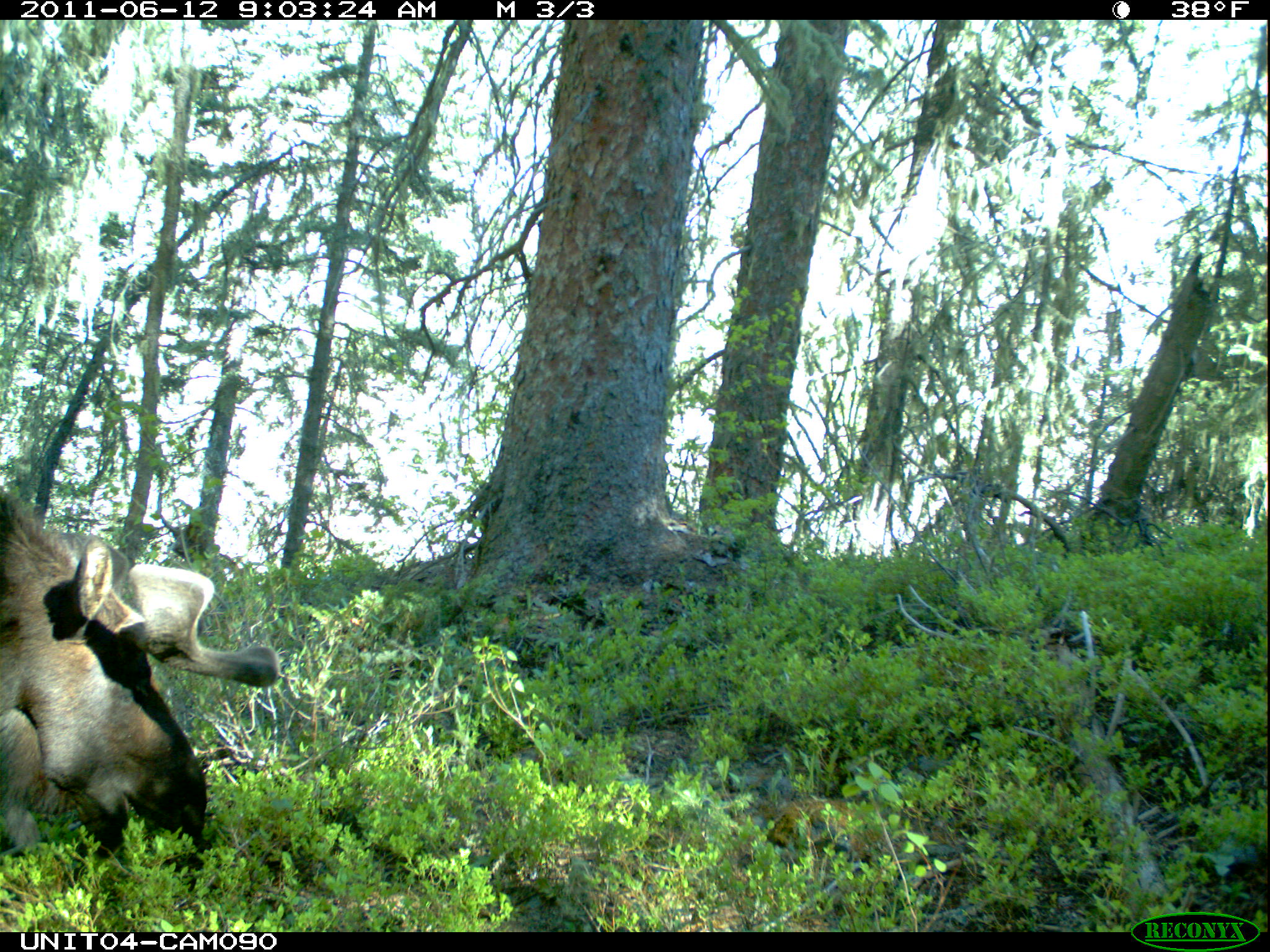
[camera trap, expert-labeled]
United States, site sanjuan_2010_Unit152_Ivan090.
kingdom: Animalia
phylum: Chordata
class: Mammalia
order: Artiodactyla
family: Cervidae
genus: Alces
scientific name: Alces alces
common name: moose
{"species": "Alces alces (moose)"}